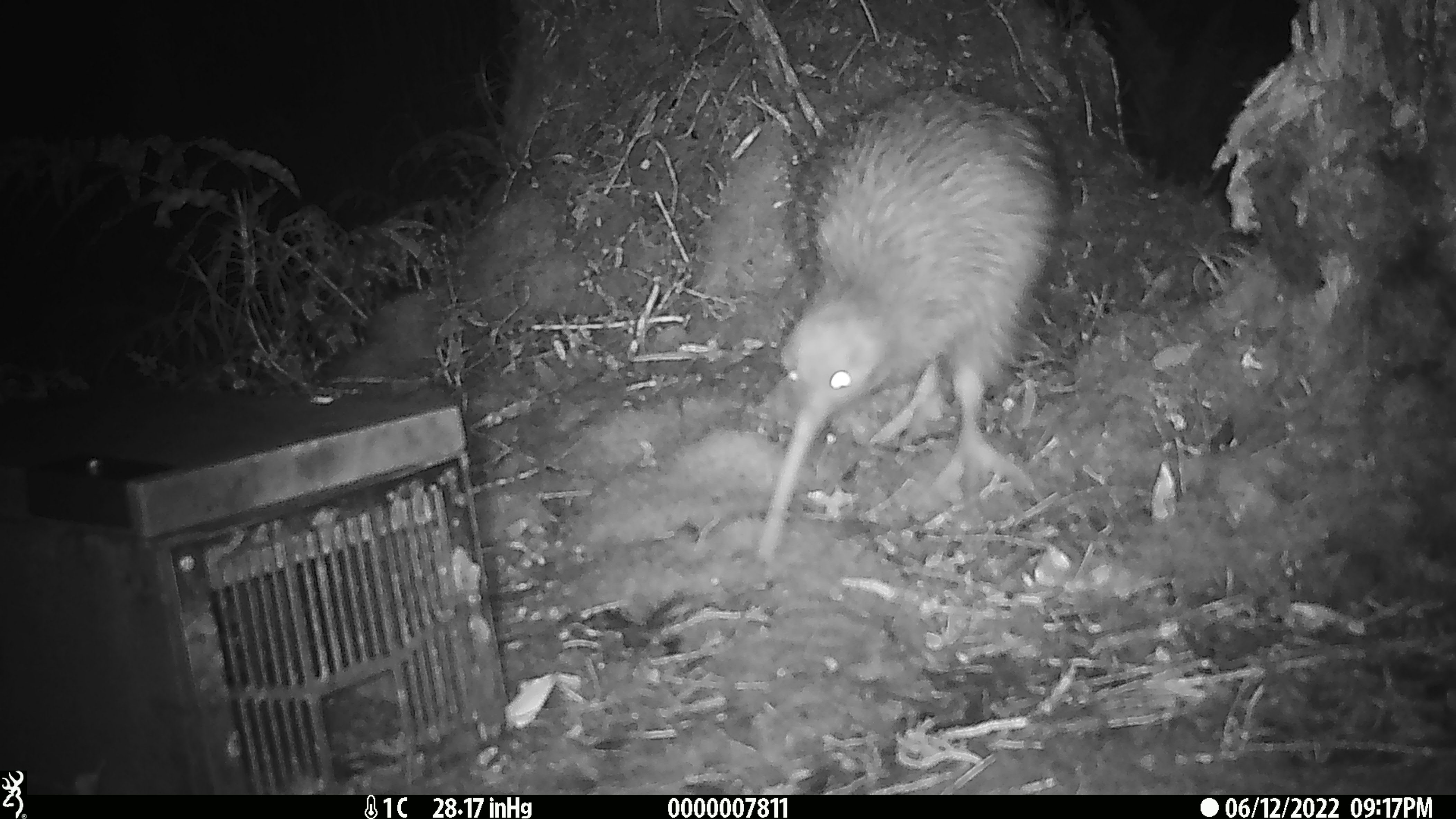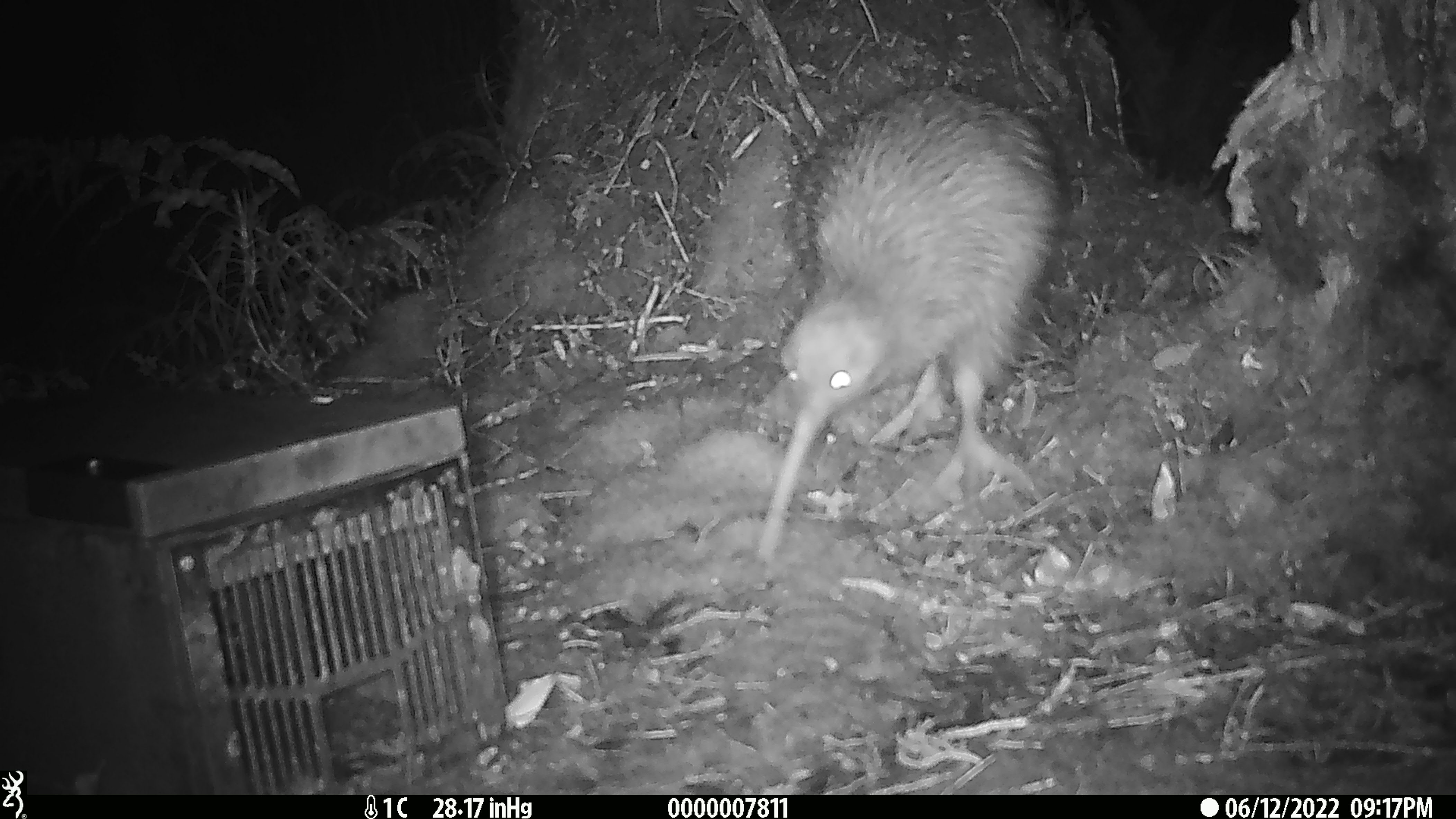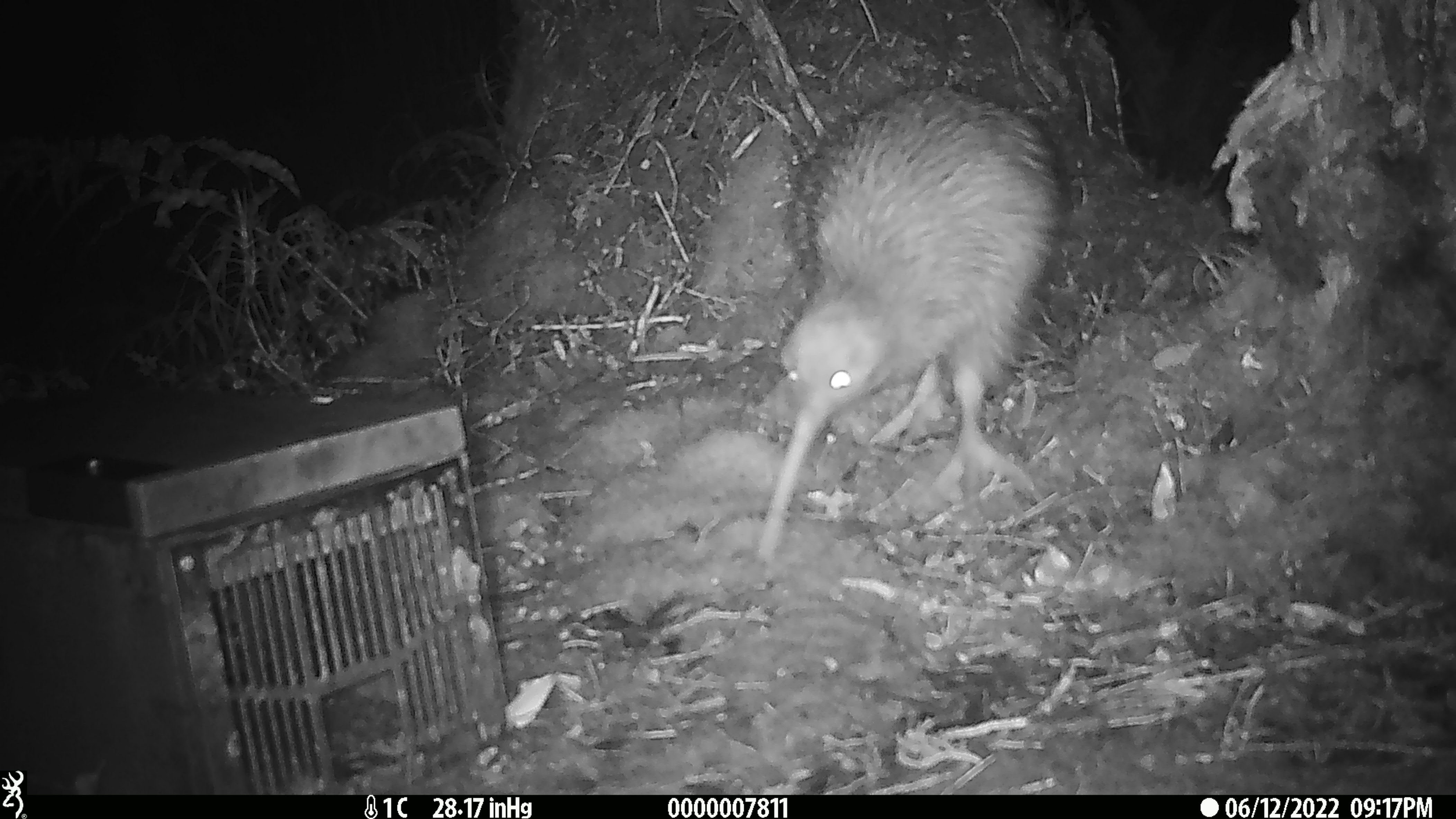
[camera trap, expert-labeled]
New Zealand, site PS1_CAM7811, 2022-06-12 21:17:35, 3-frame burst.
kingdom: Animalia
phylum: Chordata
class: Aves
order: Apterygiformes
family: Apterygidae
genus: Apteryx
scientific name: Apteryx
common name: kiwi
Kiwi (Apteryx).